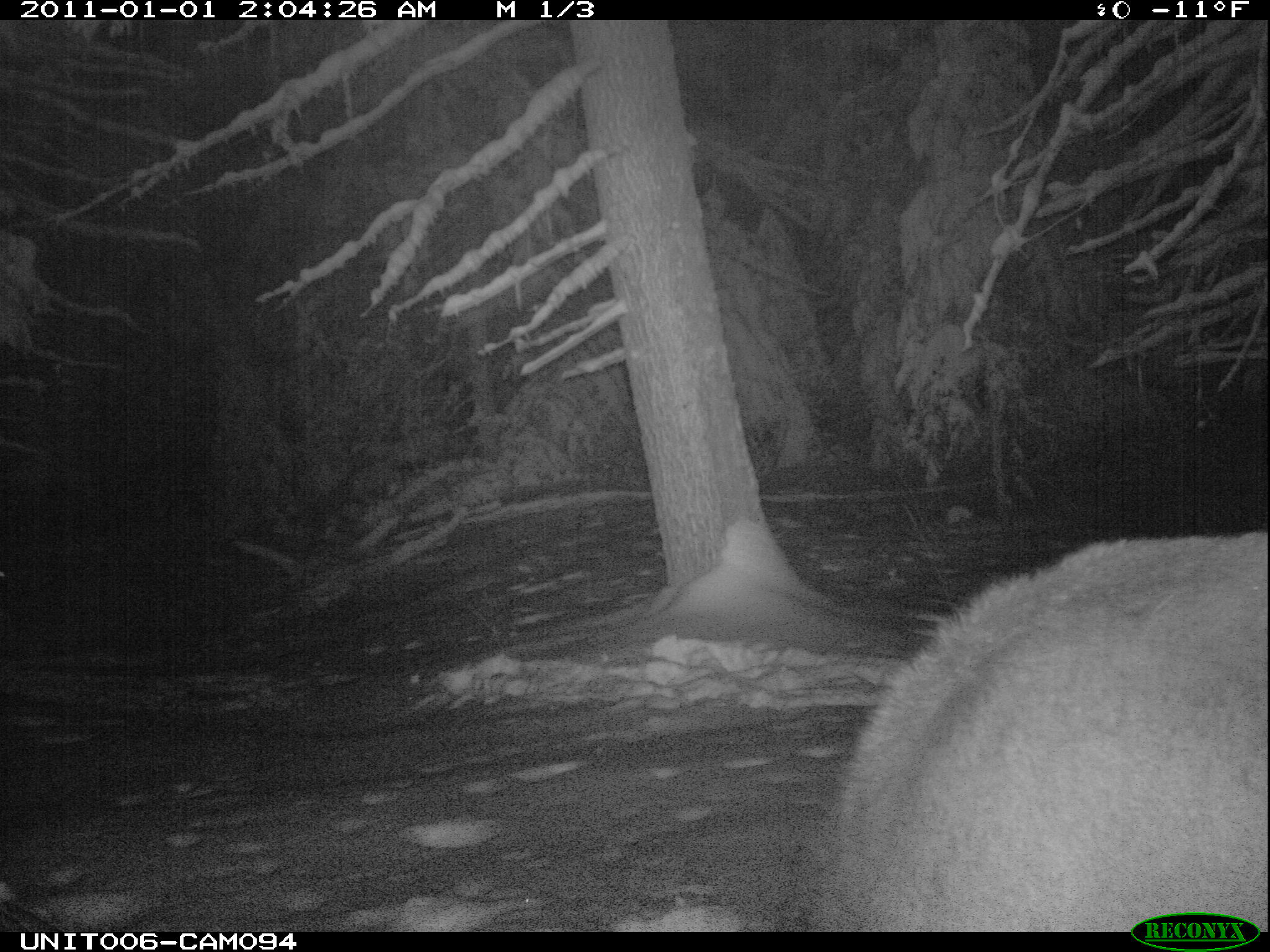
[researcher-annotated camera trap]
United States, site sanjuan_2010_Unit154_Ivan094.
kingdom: Animalia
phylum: Chordata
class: Mammalia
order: Artiodactyla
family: Cervidae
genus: Cervus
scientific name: Cervus elaphus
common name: red deer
Cervus elaphus (red deer).